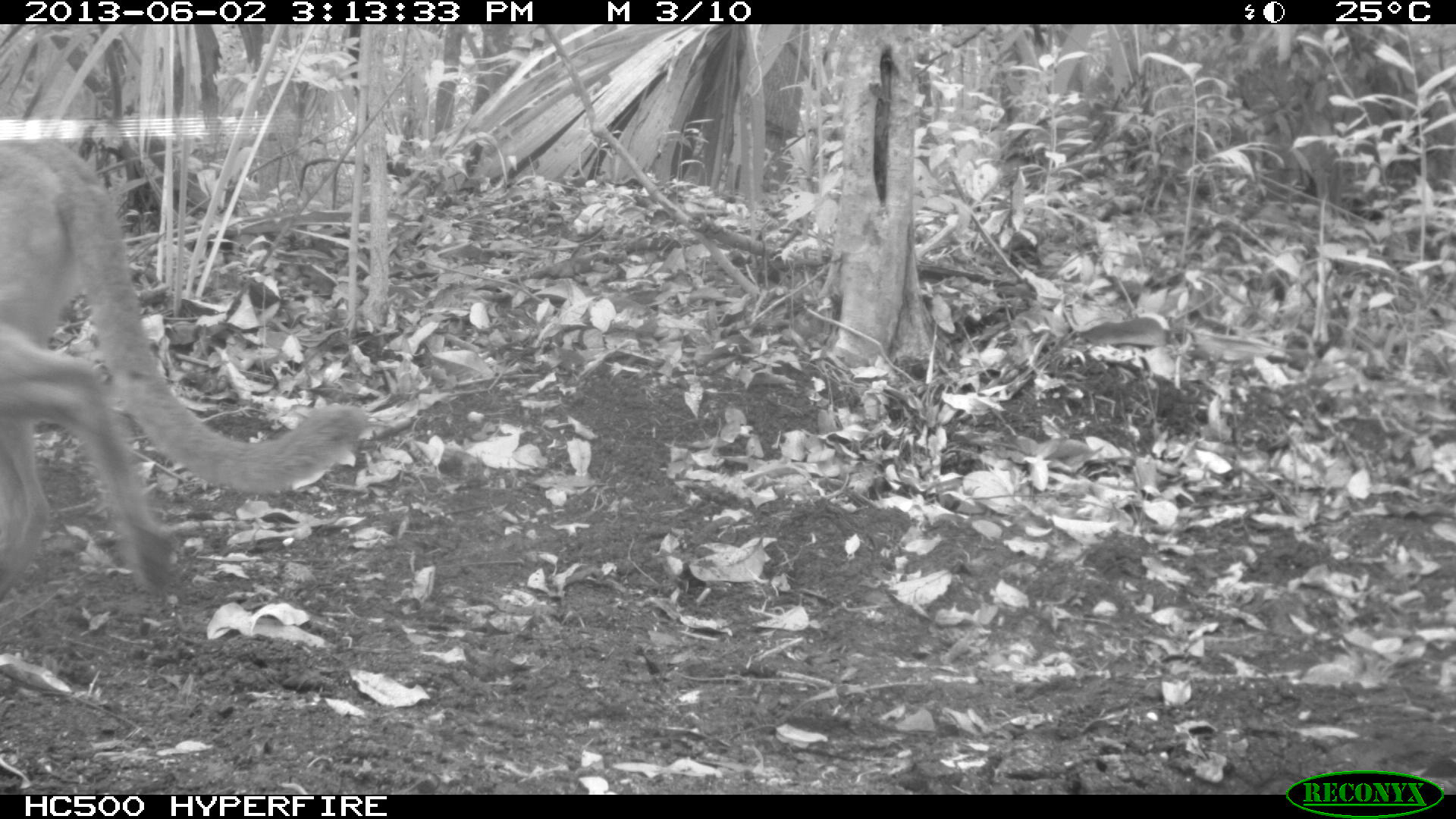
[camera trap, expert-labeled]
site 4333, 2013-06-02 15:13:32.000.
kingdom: Animalia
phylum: Chordata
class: Mammalia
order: Carnivora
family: Felidae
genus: Puma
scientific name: Puma concolor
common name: mountain lion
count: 1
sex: female